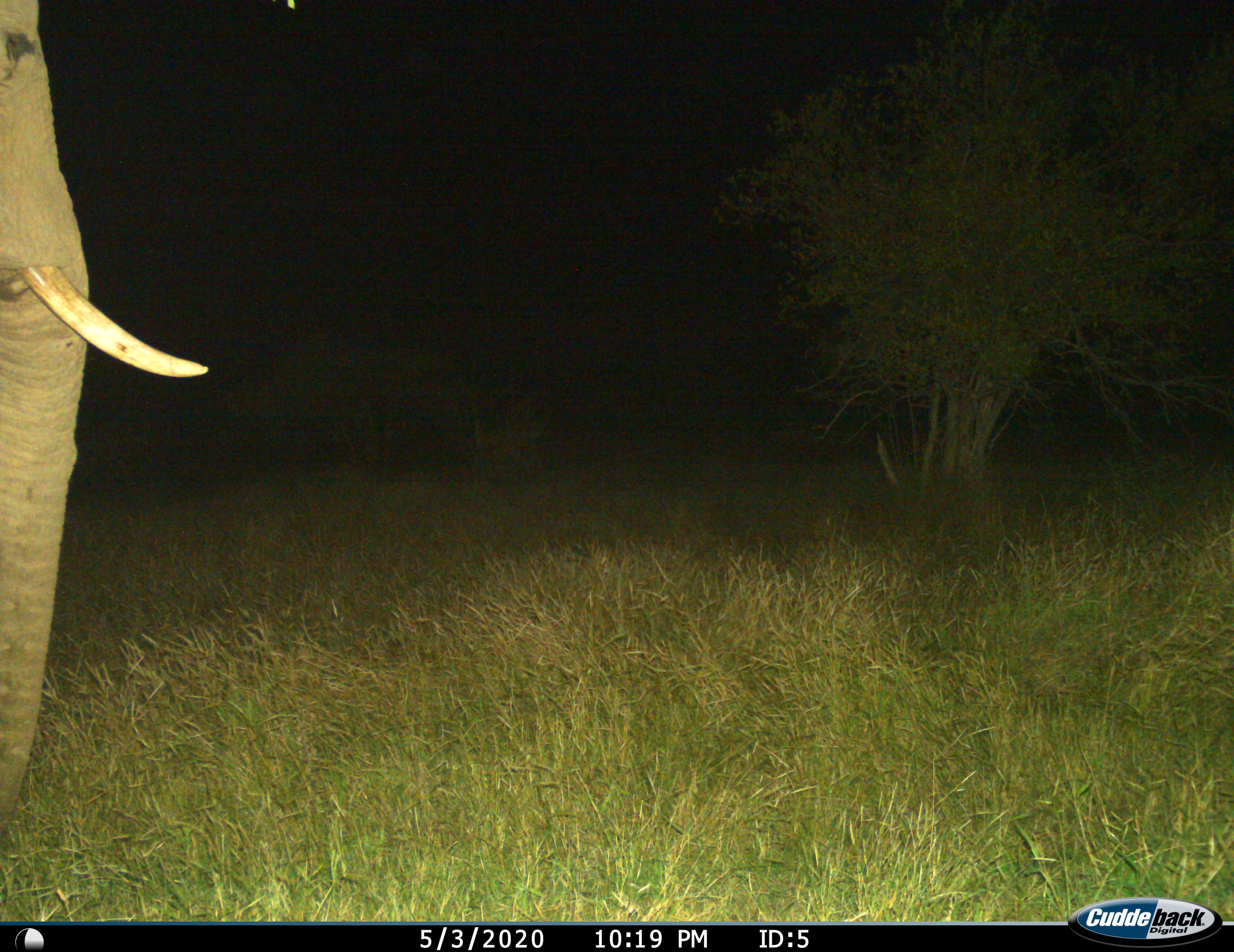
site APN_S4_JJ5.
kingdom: Animalia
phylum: Chordata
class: Mammalia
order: Proboscidea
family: Elephantidae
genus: Loxodonta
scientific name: Loxodonta africana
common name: african bush elephant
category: elephant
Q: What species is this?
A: Elephant (african bush elephant) (Loxodonta africana).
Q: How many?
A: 1.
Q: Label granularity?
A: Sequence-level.